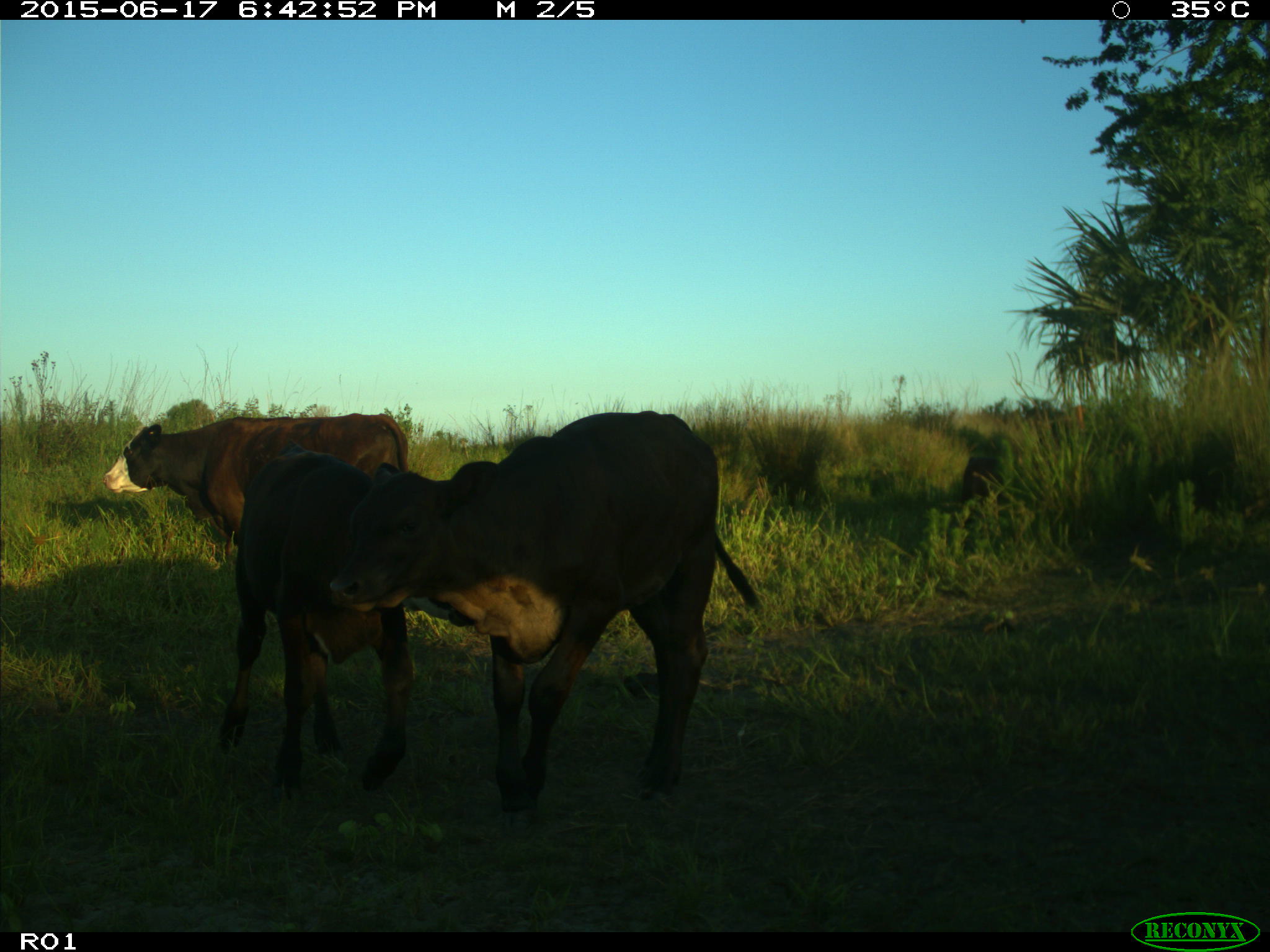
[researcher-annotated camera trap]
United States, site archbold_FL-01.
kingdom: Animalia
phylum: Chordata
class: Mammalia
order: Artiodactyla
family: Bovidae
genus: Bos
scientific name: Bos taurus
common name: domestic cow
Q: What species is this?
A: Bos taurus (domestic cow).